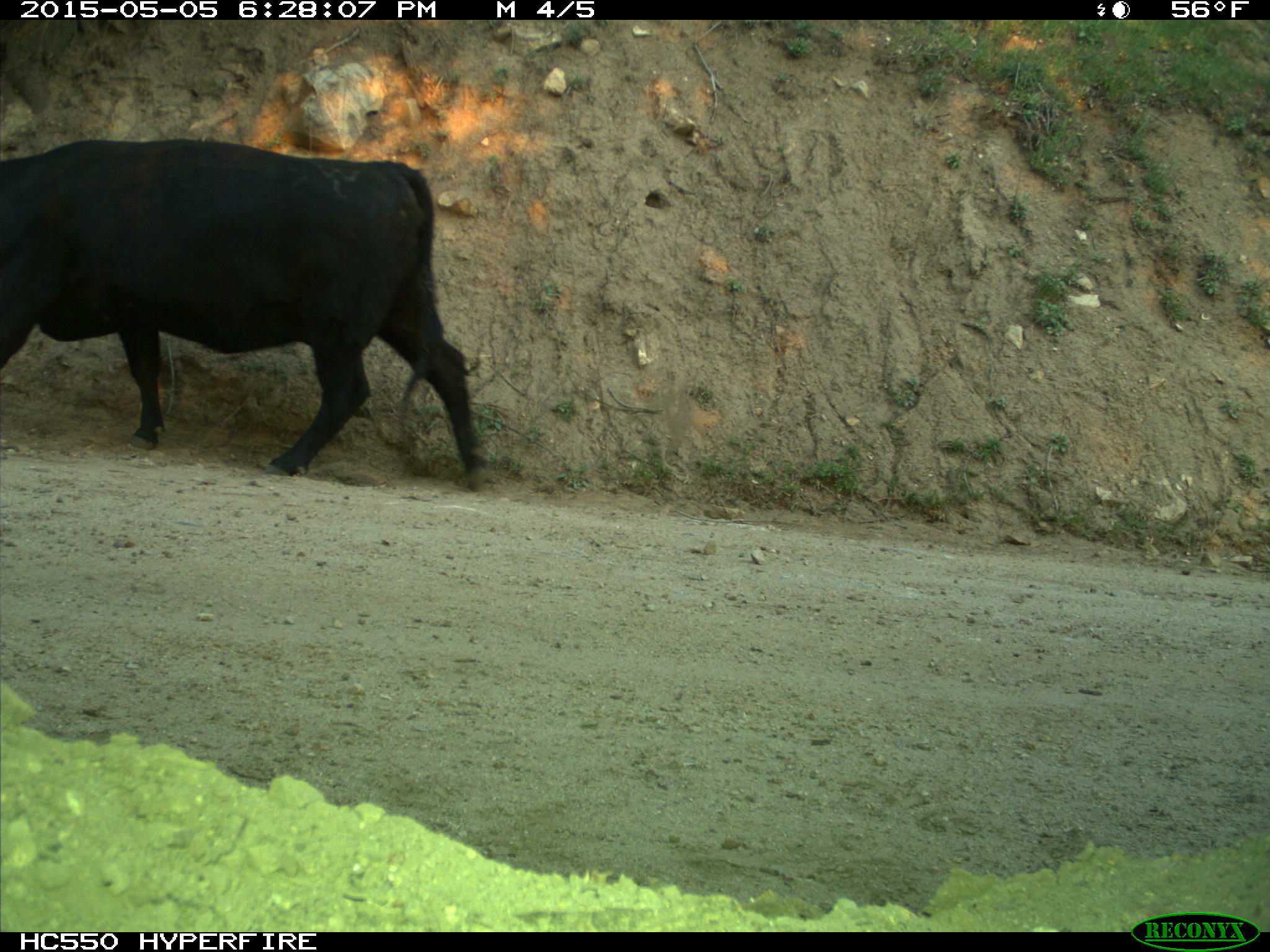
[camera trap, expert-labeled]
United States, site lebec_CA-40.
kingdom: Animalia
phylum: Chordata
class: Mammalia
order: Artiodactyla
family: Bovidae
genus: Bos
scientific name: Bos taurus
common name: domestic cow